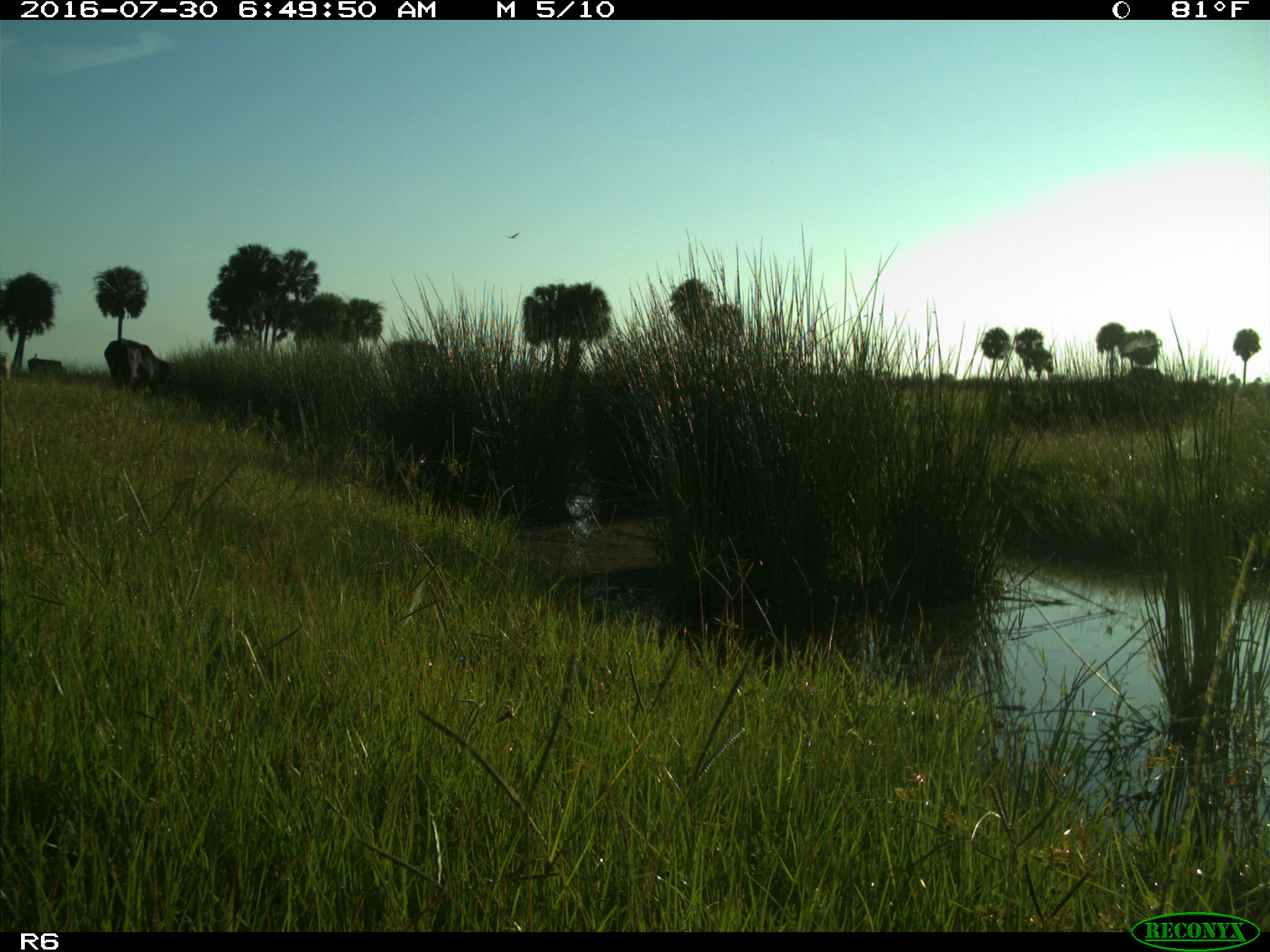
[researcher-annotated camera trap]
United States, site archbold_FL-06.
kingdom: Animalia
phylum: Chordata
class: Mammalia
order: Artiodactyla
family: Bovidae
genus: Bos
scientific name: Bos taurus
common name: domestic cow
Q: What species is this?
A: Bos taurus (domestic cow).